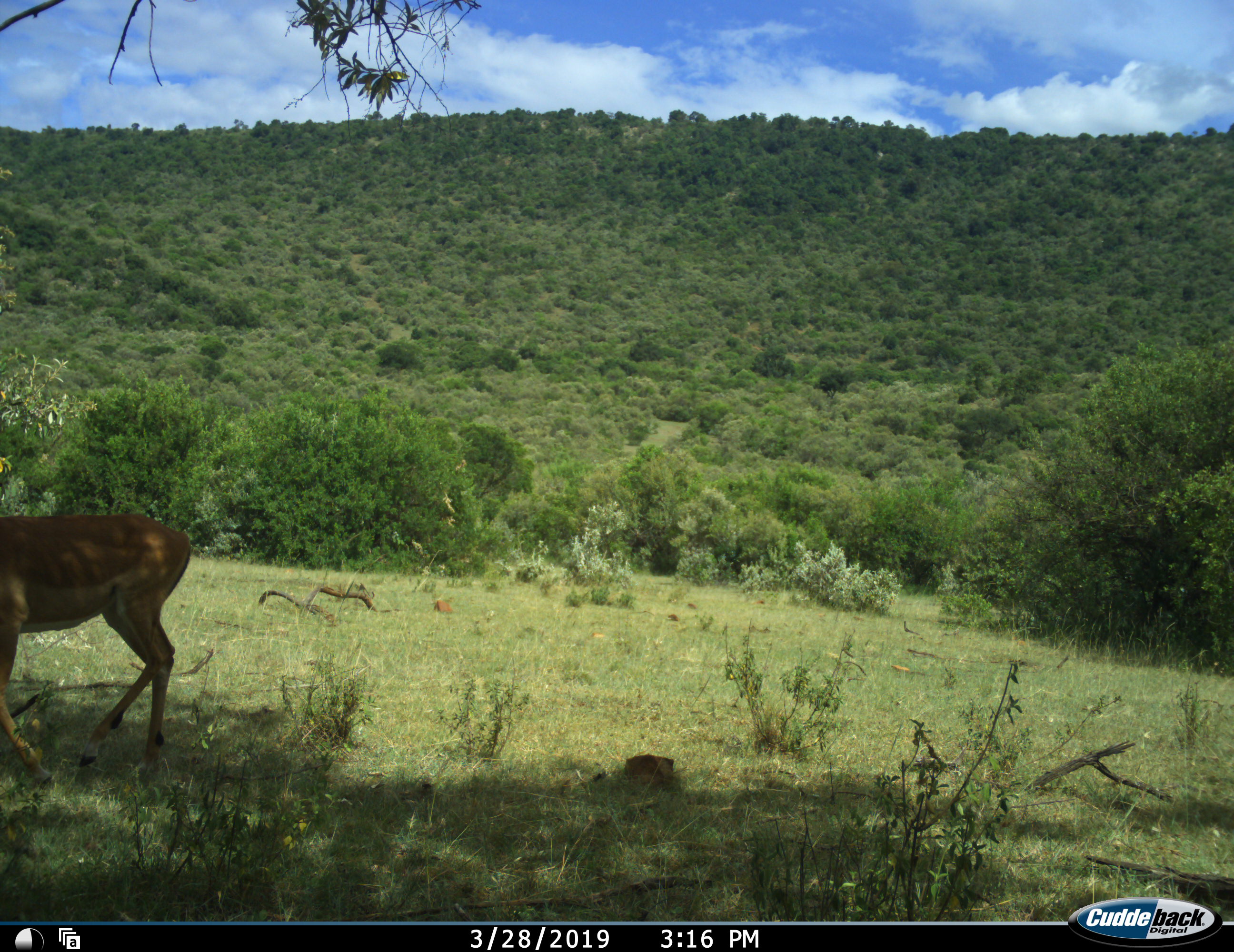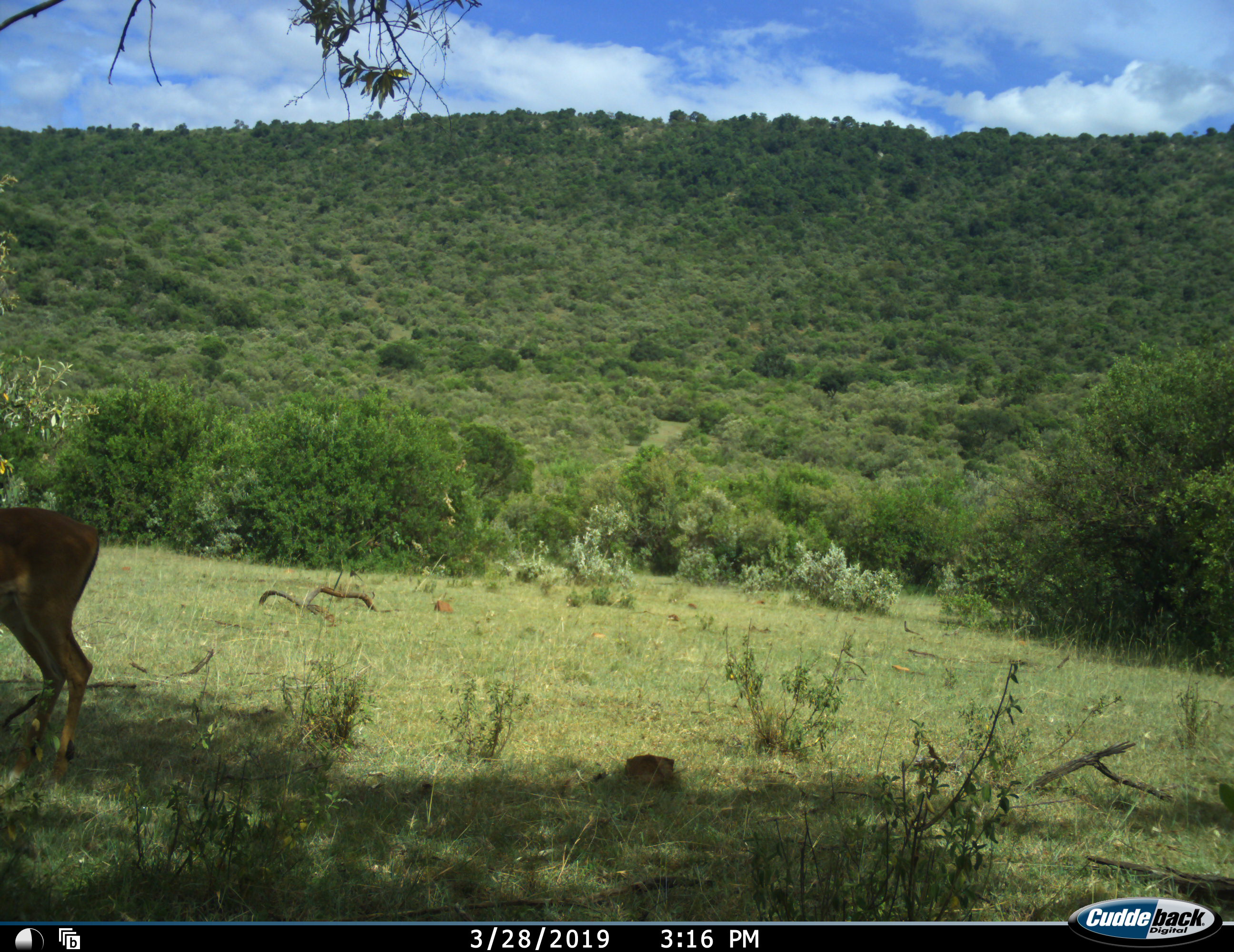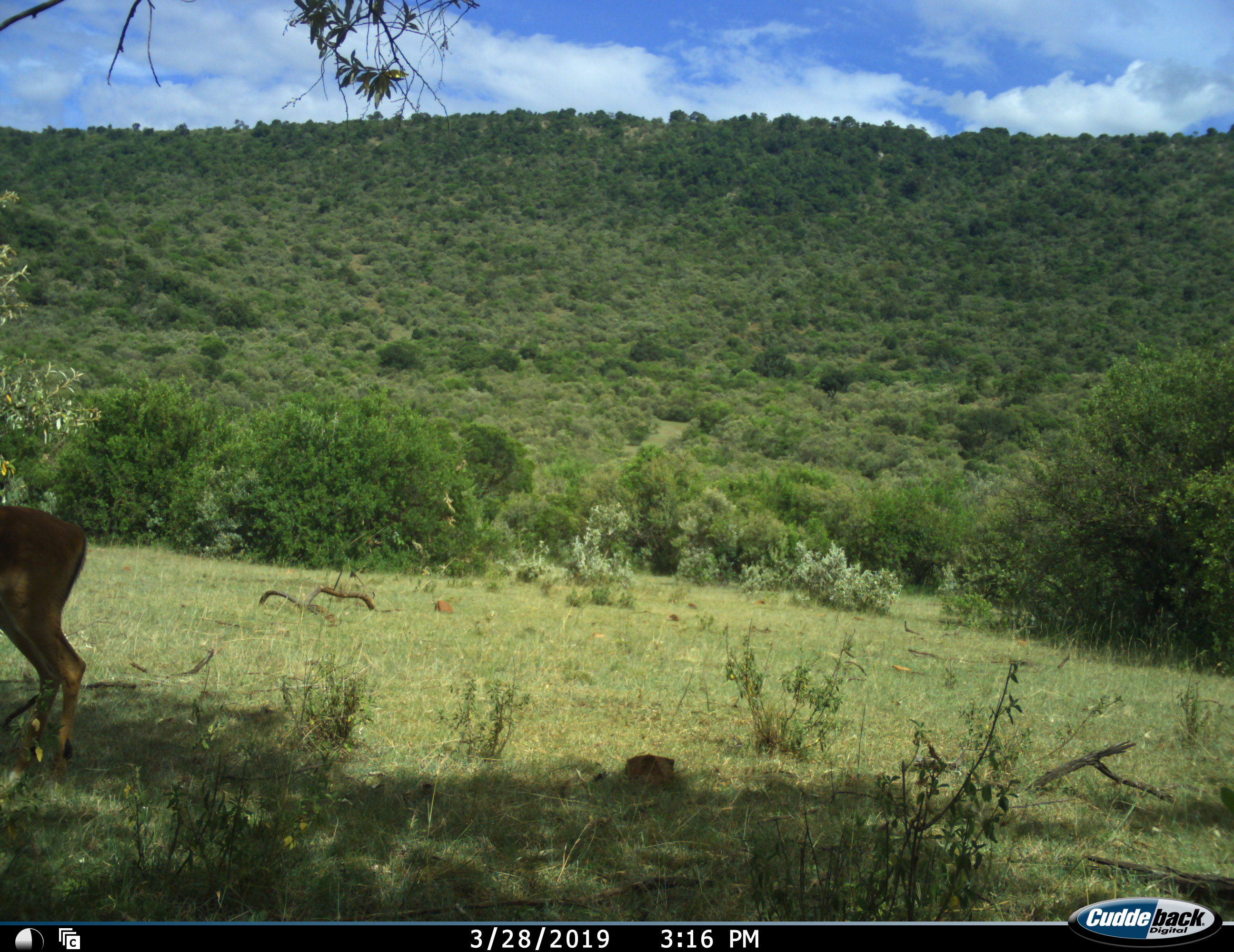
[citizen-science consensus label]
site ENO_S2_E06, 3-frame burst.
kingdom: Animalia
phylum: Chordata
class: Mammalia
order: Artiodactyla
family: Bovidae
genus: Aepyceros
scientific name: Aepyceros melampus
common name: impala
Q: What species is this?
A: Impala (Aepyceros melampus).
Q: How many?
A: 1.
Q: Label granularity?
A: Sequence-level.